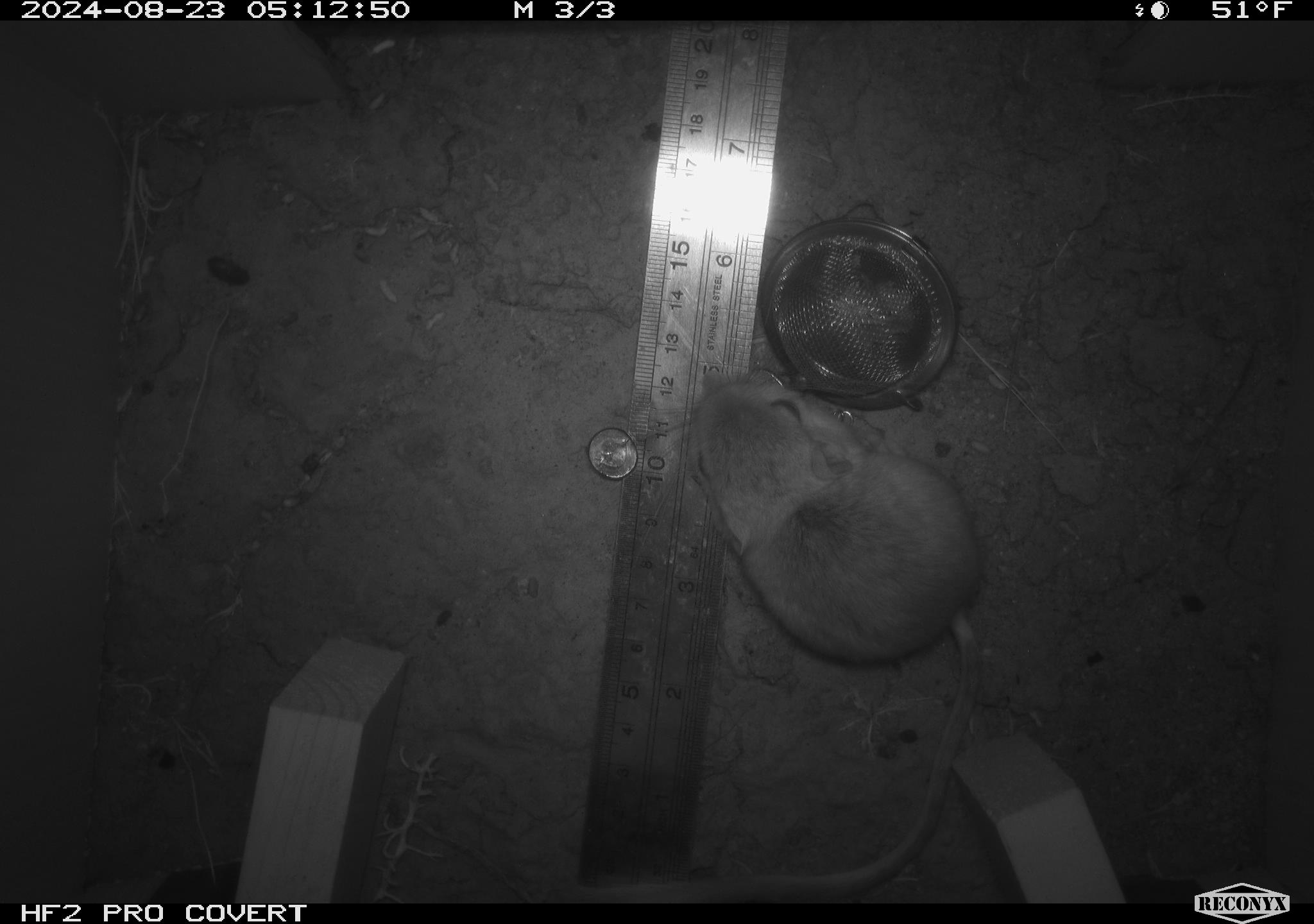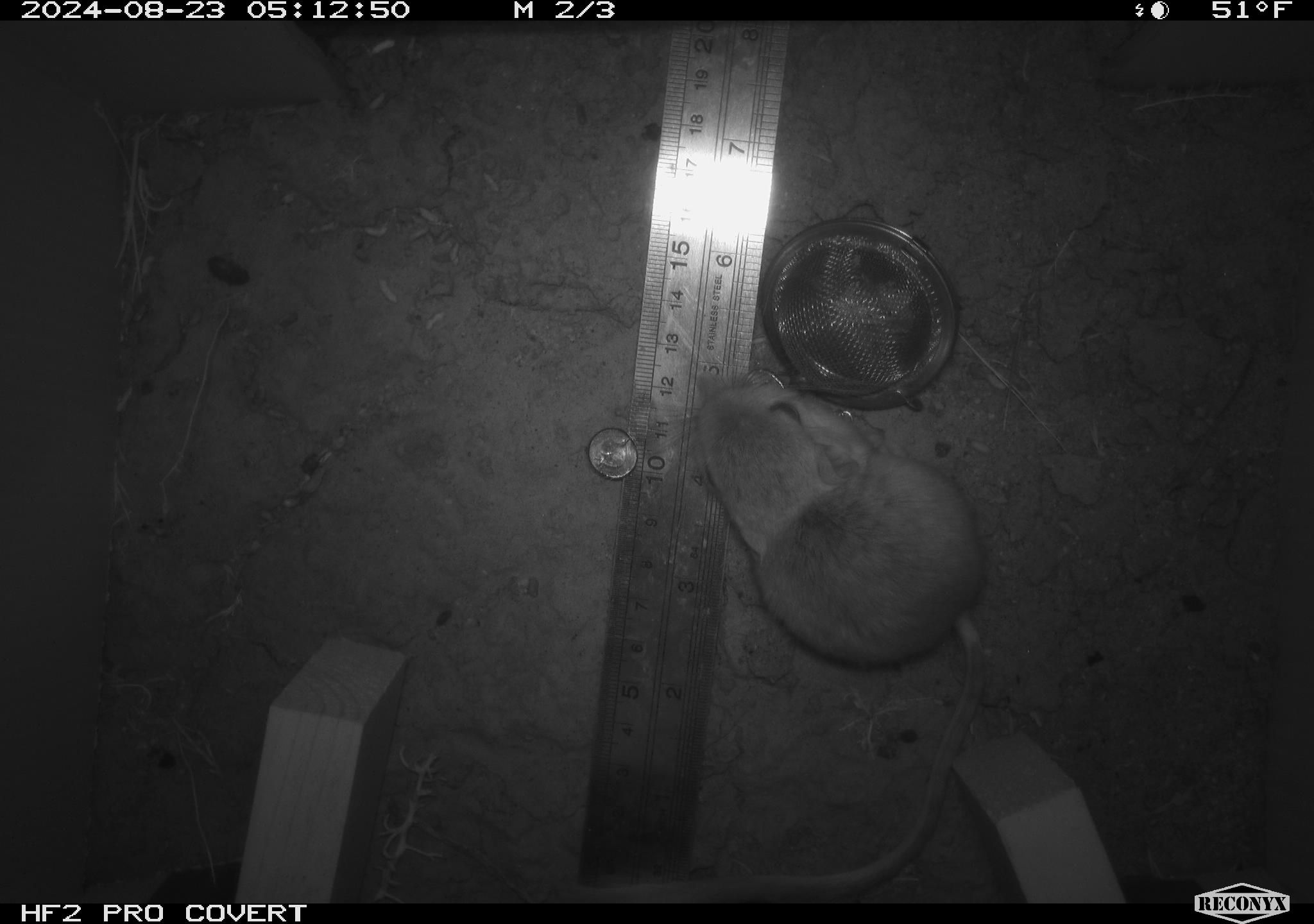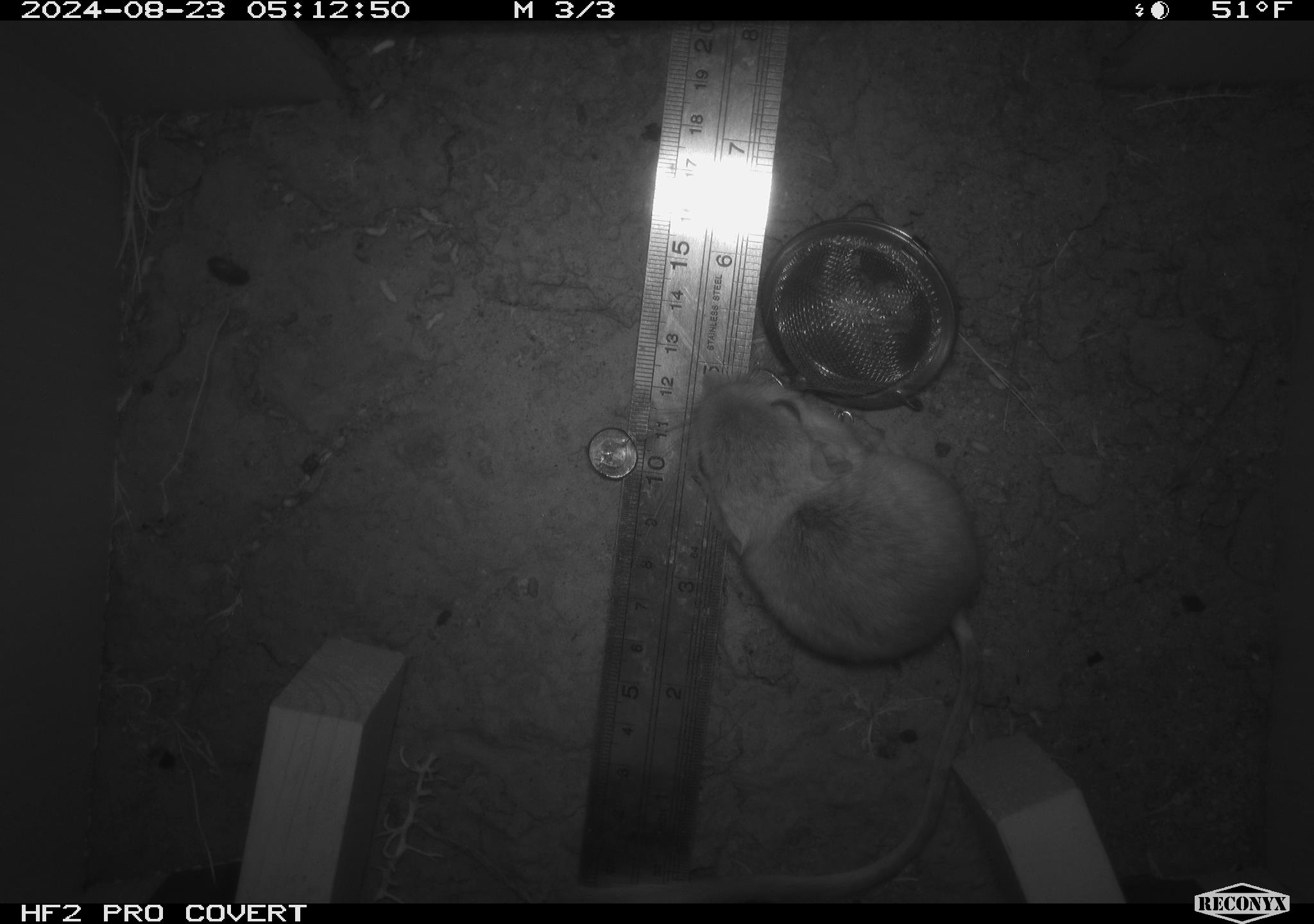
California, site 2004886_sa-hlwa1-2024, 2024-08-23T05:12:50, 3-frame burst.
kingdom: Animalia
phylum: Chordata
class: Mammalia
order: Rodentia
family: Heteromyidae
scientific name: Heteromyidae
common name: kangaroo rats and pocket mice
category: heteromyidae family